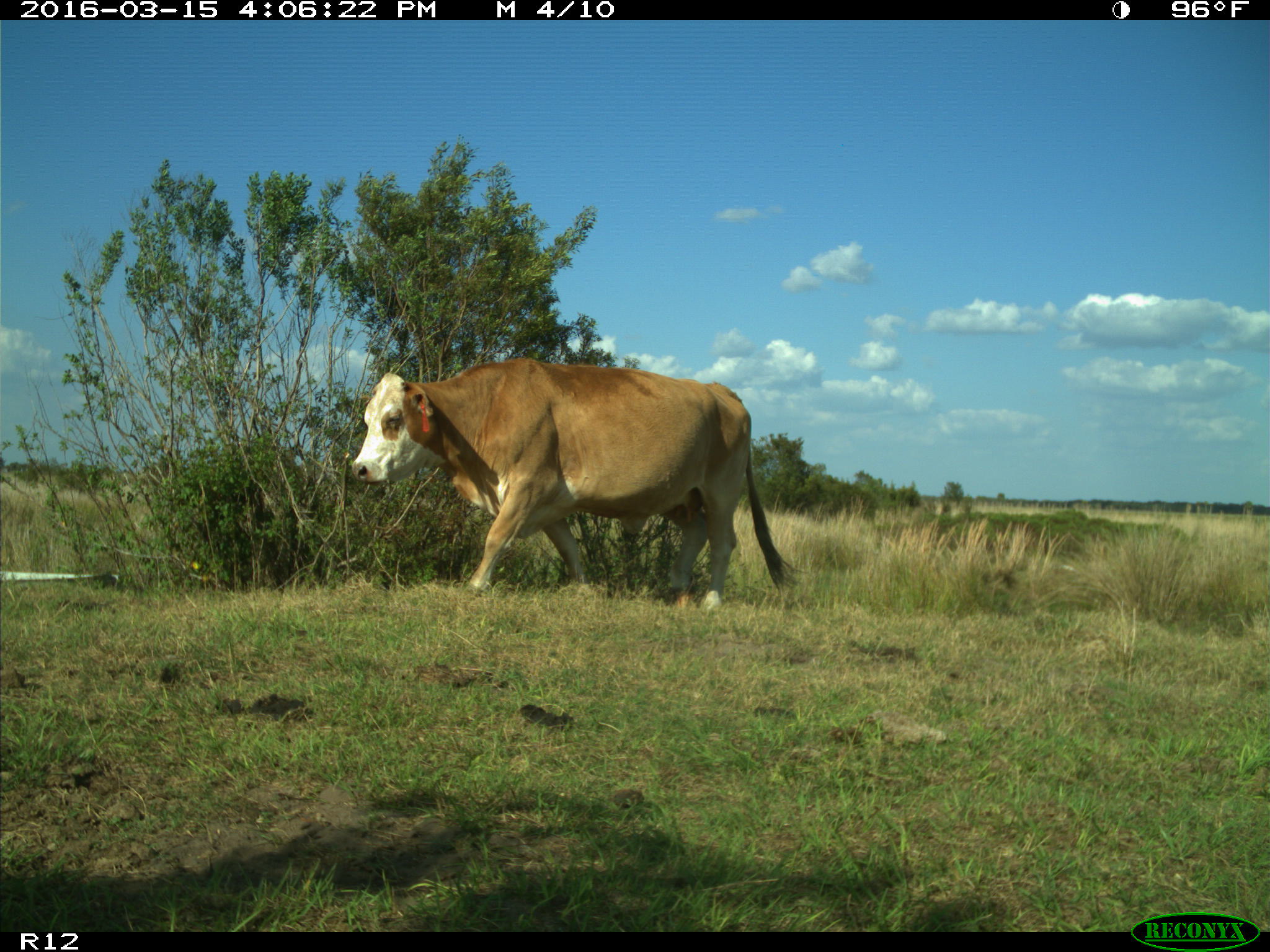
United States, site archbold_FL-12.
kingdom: Animalia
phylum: Chordata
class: Mammalia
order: Artiodactyla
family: Bovidae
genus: Bos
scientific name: Bos taurus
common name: domestic cow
Bos taurus (domestic cow).